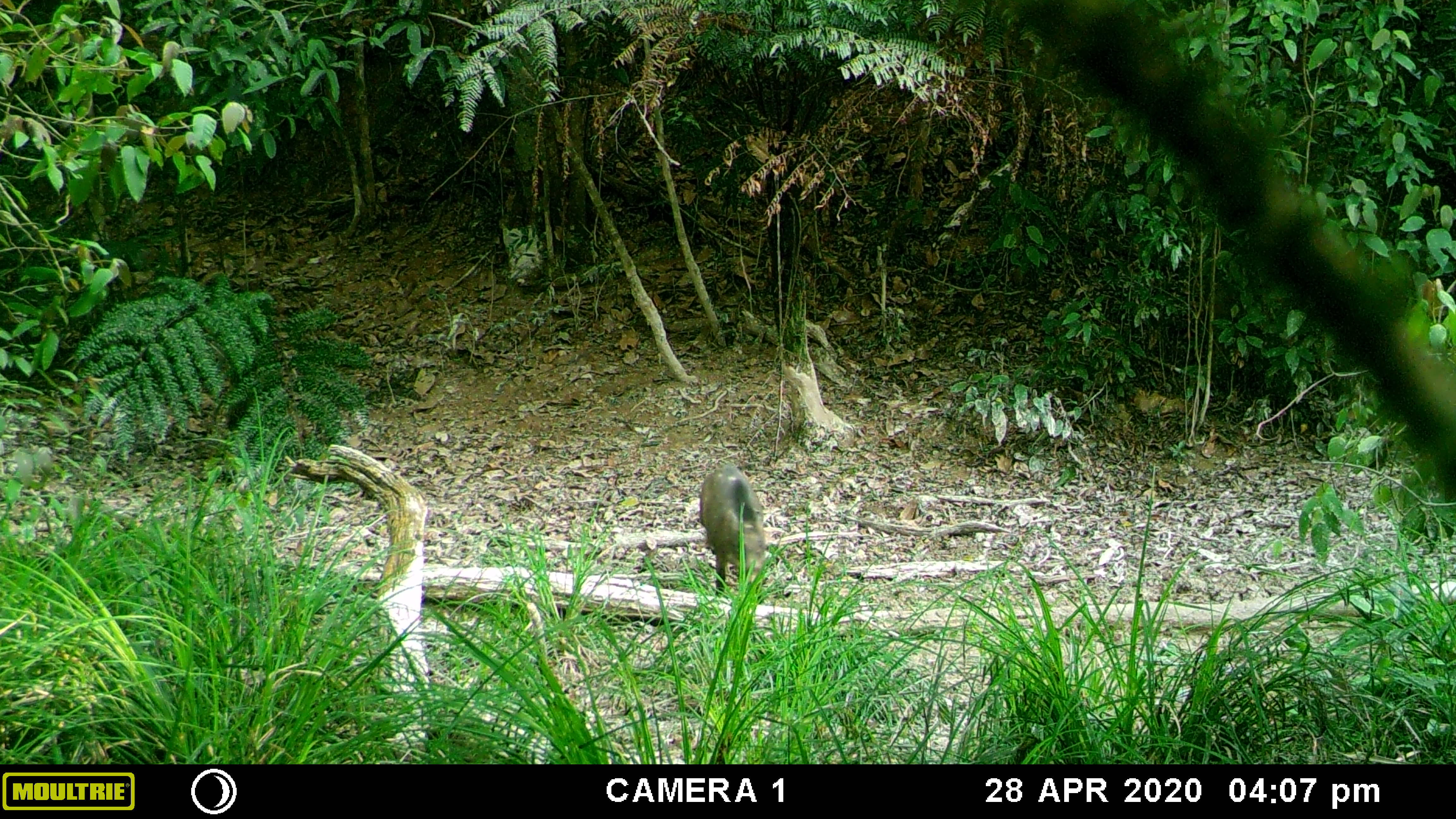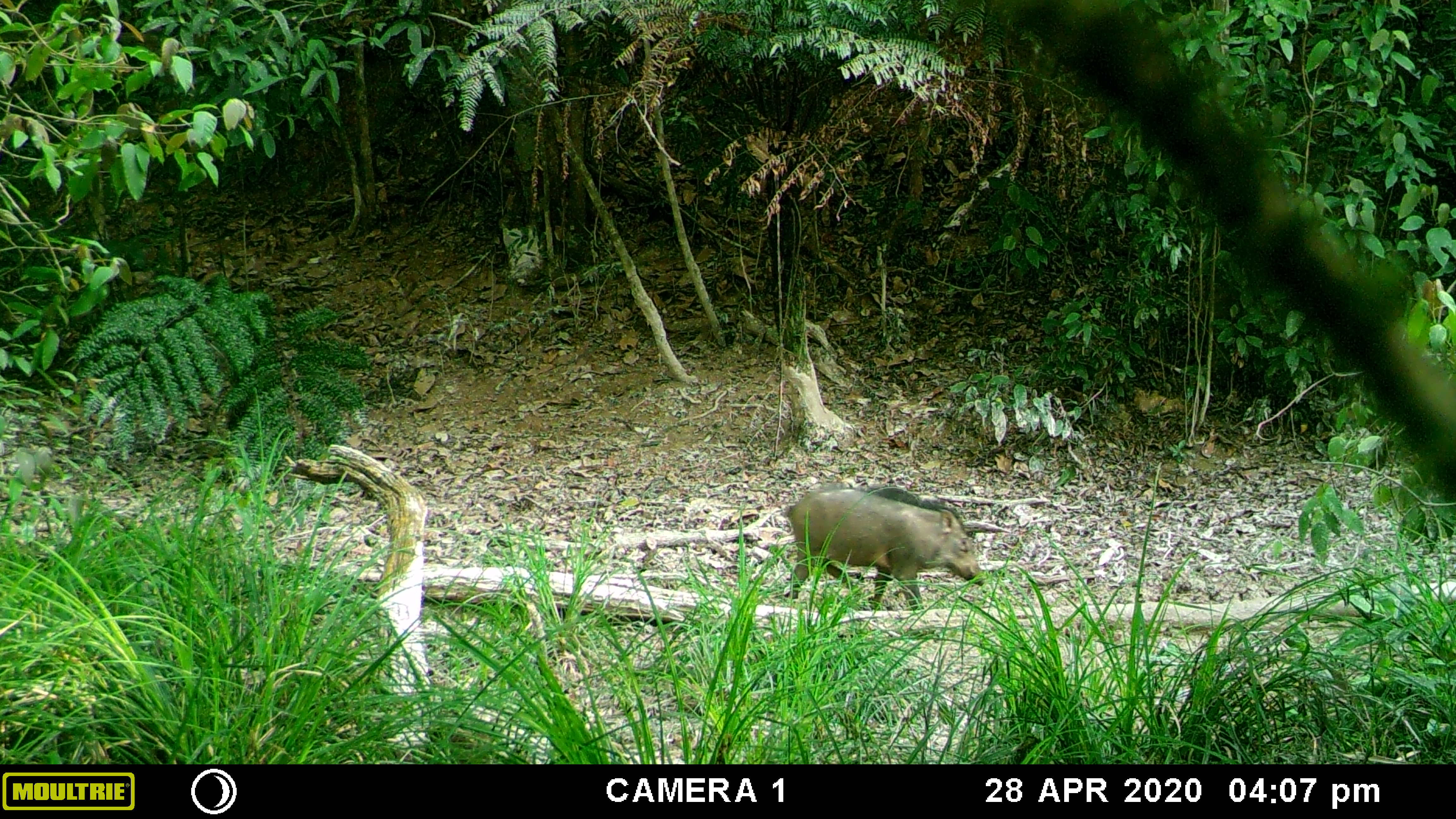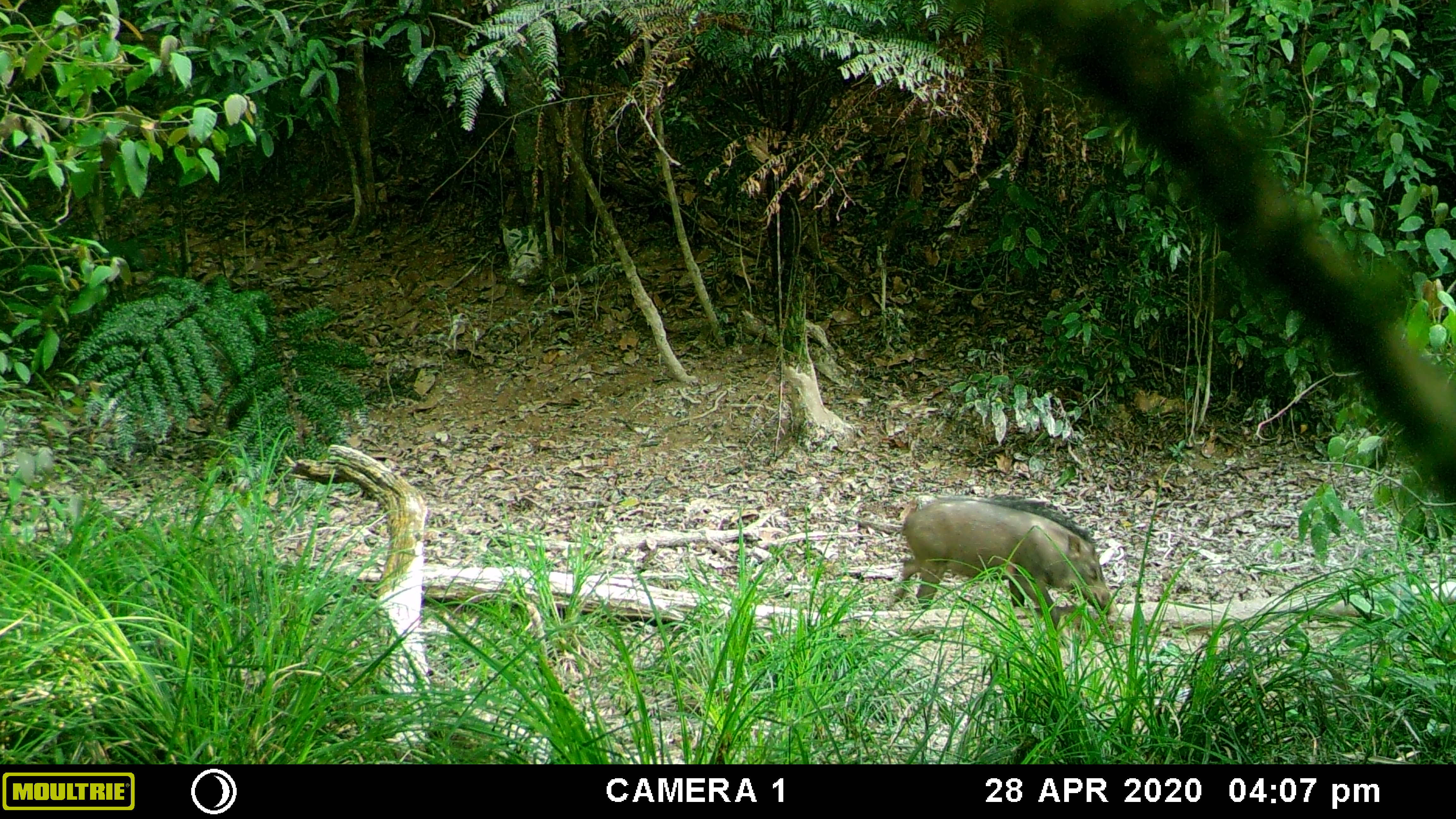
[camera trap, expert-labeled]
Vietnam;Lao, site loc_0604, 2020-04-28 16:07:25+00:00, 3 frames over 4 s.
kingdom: Animalia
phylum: Chordata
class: Mammalia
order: Artiodactyla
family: Suidae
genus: Sus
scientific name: Sus scrofa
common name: eurasian wild pig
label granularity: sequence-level